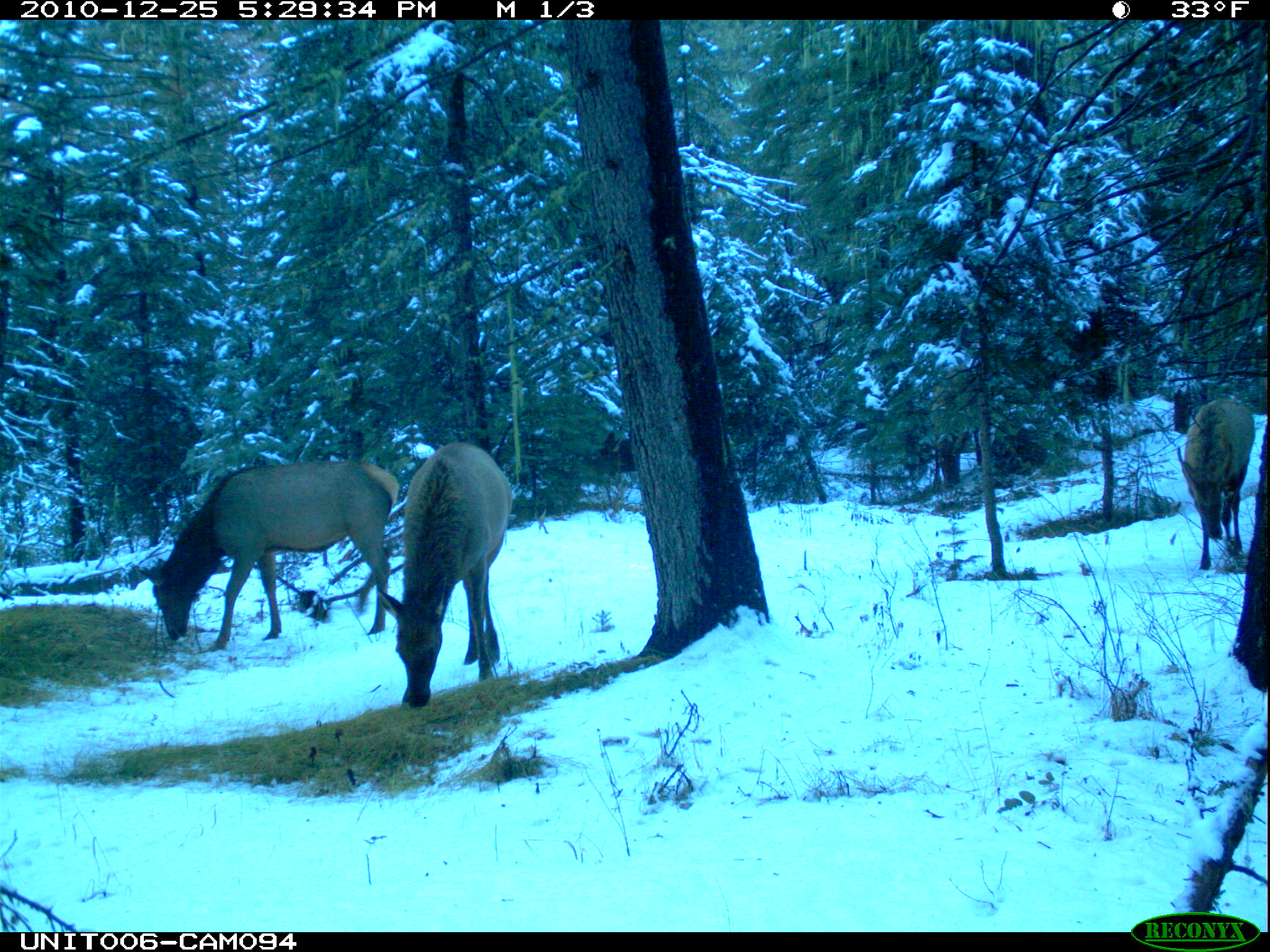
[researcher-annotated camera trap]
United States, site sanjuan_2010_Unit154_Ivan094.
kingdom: Animalia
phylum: Chordata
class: Mammalia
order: Artiodactyla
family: Cervidae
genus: Cervus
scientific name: Cervus elaphus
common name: red deer